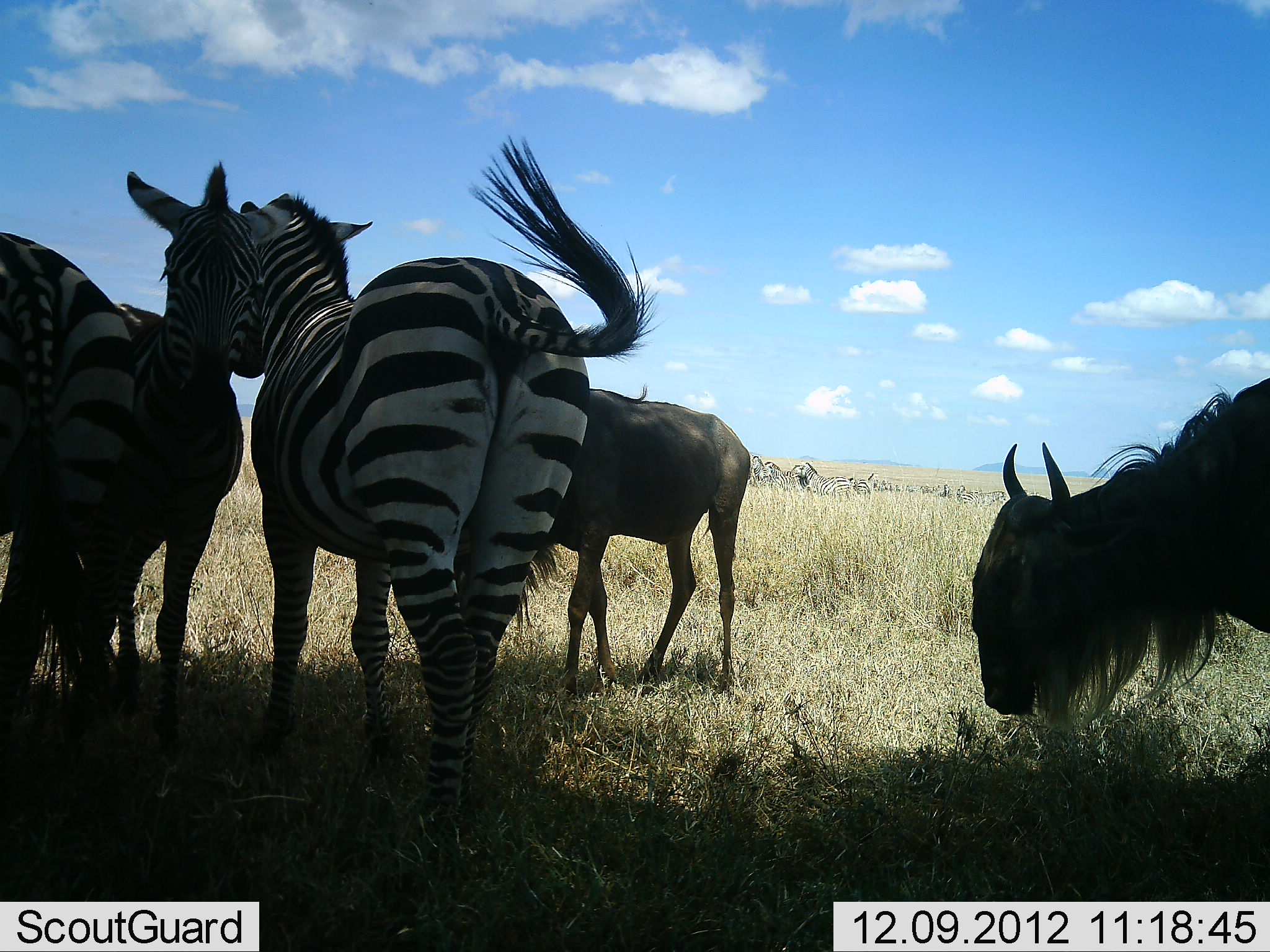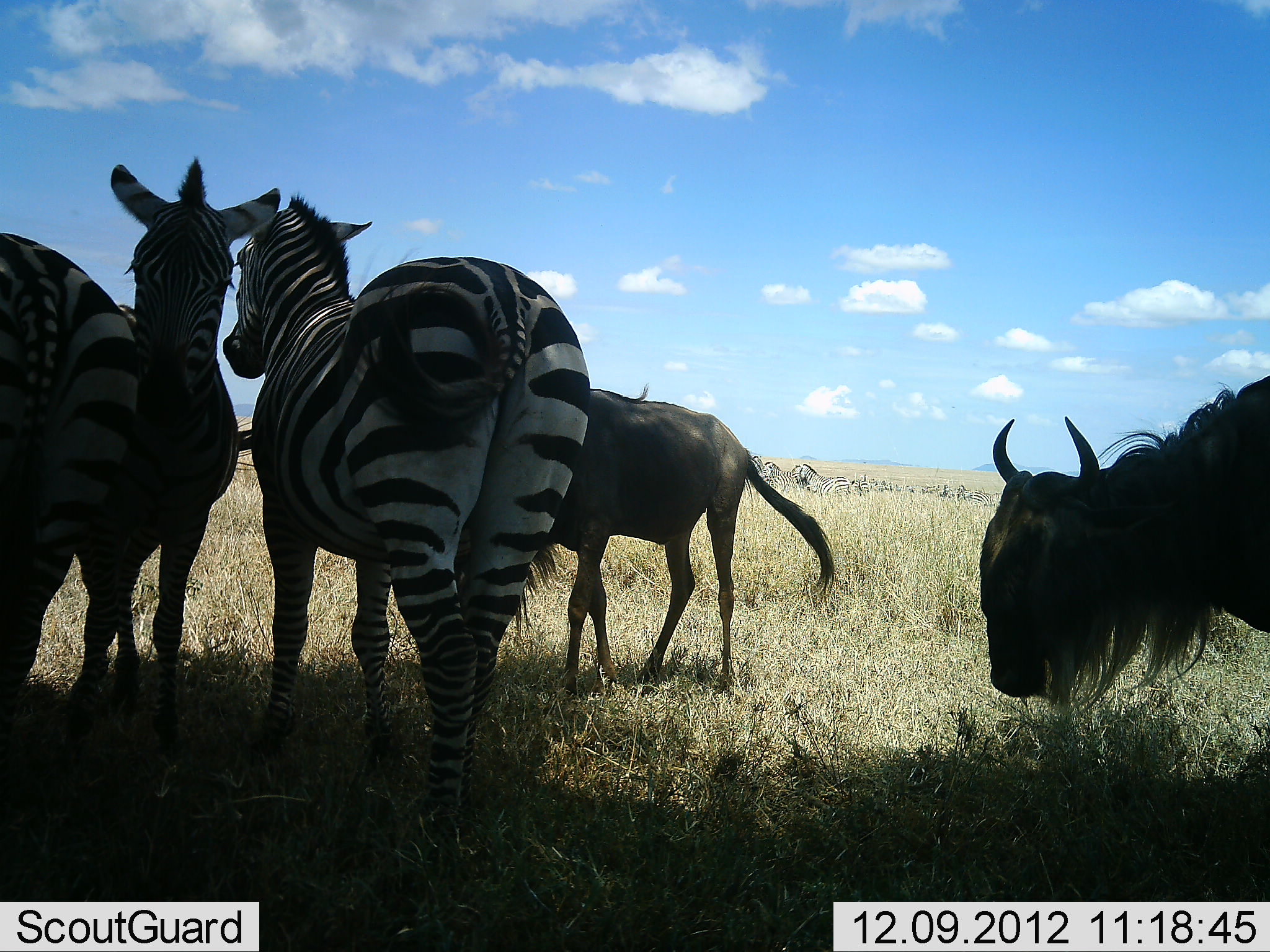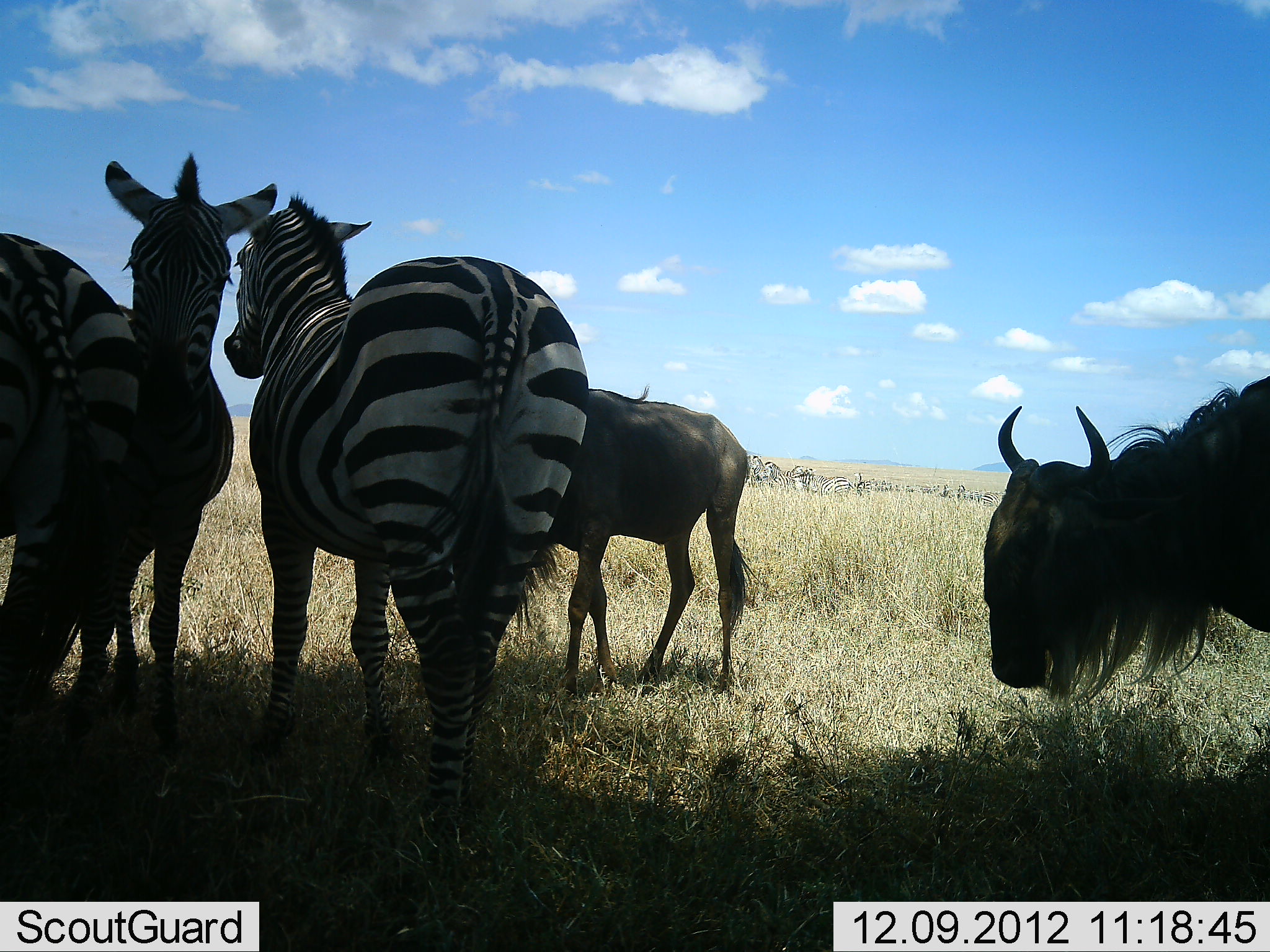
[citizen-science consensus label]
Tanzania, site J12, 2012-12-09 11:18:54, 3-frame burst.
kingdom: Animalia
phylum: Chordata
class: Mammalia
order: Artiodactyla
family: Bovidae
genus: Connochaetes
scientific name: Connochaetes taurinus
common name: blue wildebeest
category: wildebeest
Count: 2.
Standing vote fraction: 90%.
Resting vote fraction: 0%.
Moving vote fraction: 0%.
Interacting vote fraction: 0%.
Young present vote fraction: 0%.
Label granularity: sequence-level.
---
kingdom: Animalia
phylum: Chordata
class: Mammalia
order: Perissodactyla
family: Equidae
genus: Equus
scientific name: Equus quagga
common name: plains zebra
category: zebra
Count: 3.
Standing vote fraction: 100%.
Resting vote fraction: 10%.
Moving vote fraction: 0%.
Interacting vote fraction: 10%.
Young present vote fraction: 0%.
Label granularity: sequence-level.